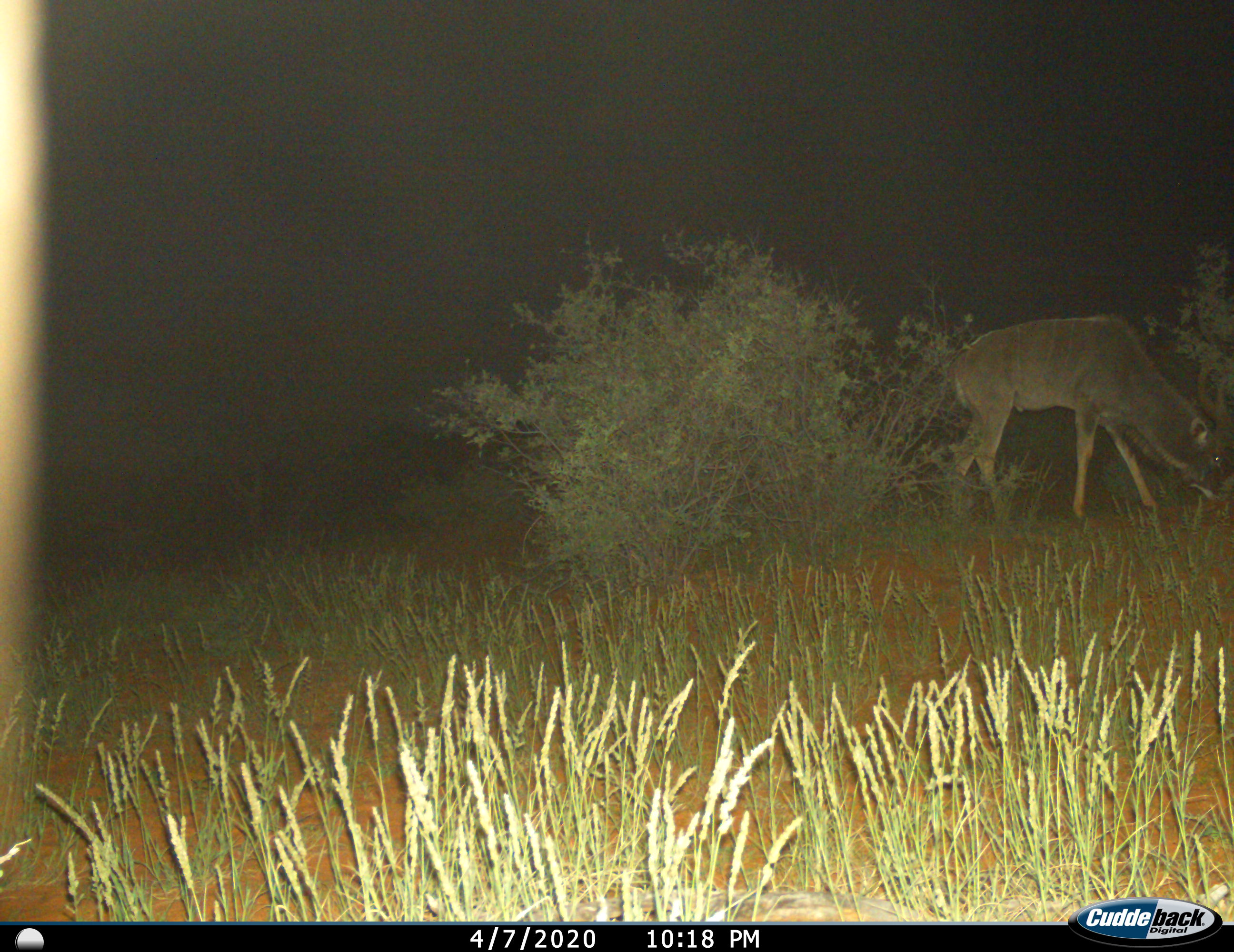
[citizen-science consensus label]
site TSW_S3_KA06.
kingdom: Animalia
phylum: Chordata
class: Mammalia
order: Artiodactyla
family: Bovidae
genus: Tragelaphus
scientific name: Tragelaphus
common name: kudu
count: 1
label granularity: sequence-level